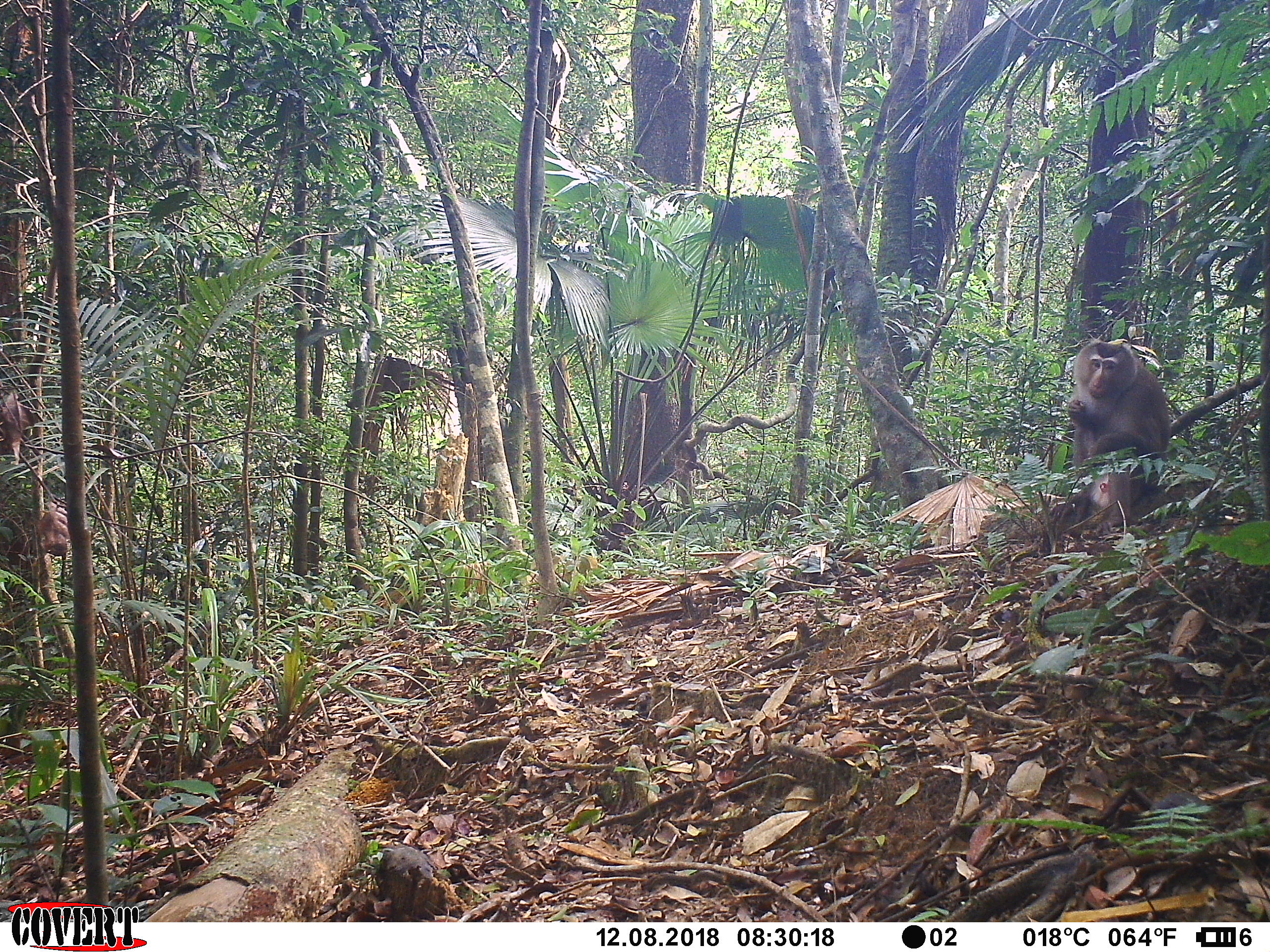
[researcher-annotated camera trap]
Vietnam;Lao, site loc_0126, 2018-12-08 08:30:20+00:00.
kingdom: Animalia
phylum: Chordata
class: Mammalia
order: Primates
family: Cercopithecidae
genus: Macaca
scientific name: Macaca nemestrina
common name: pig-tailed macaque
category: pig tailed macaque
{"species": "pig tailed macaque (pig-tailed macaque) (Macaca nemestrina)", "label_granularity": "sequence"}